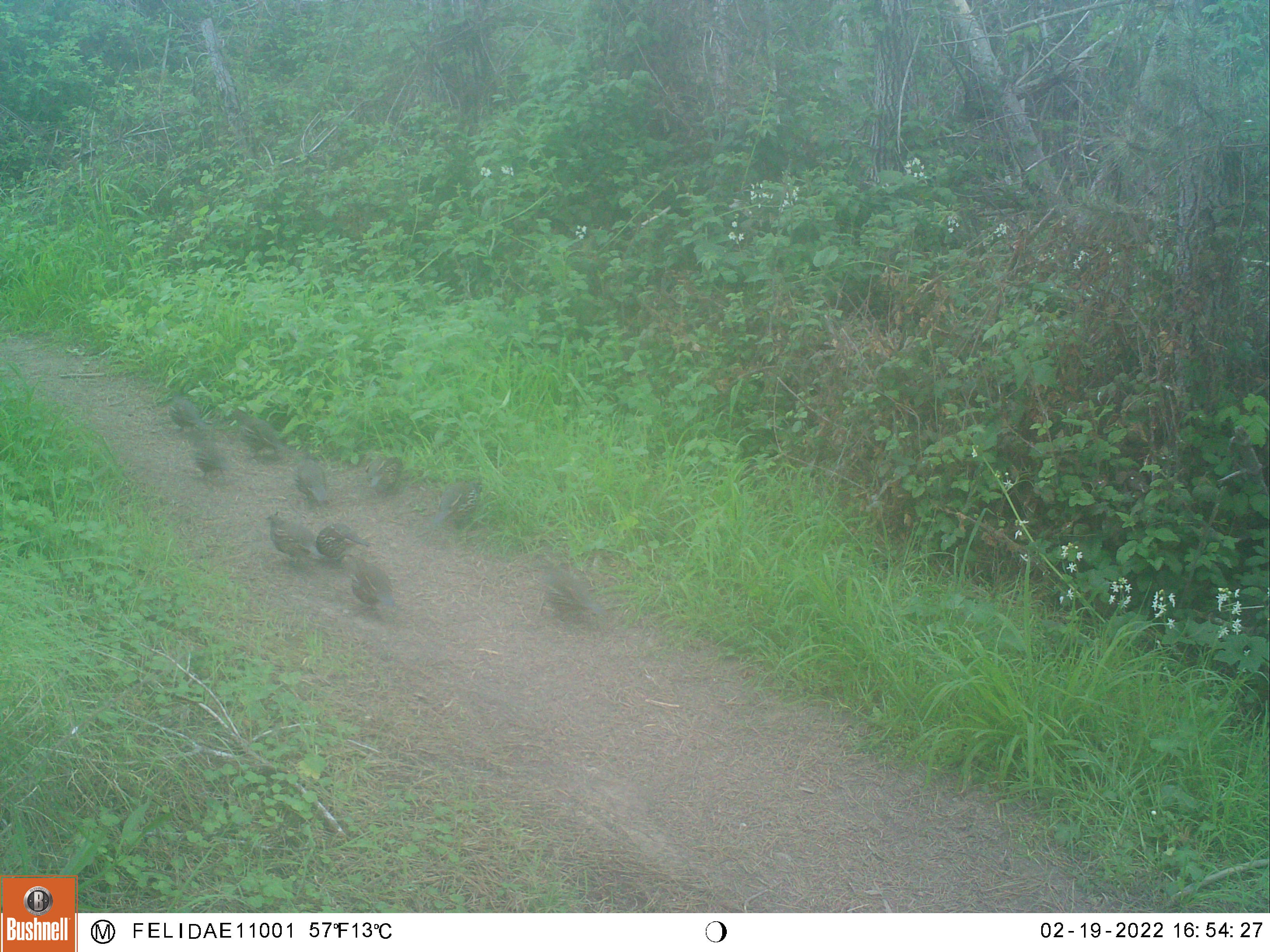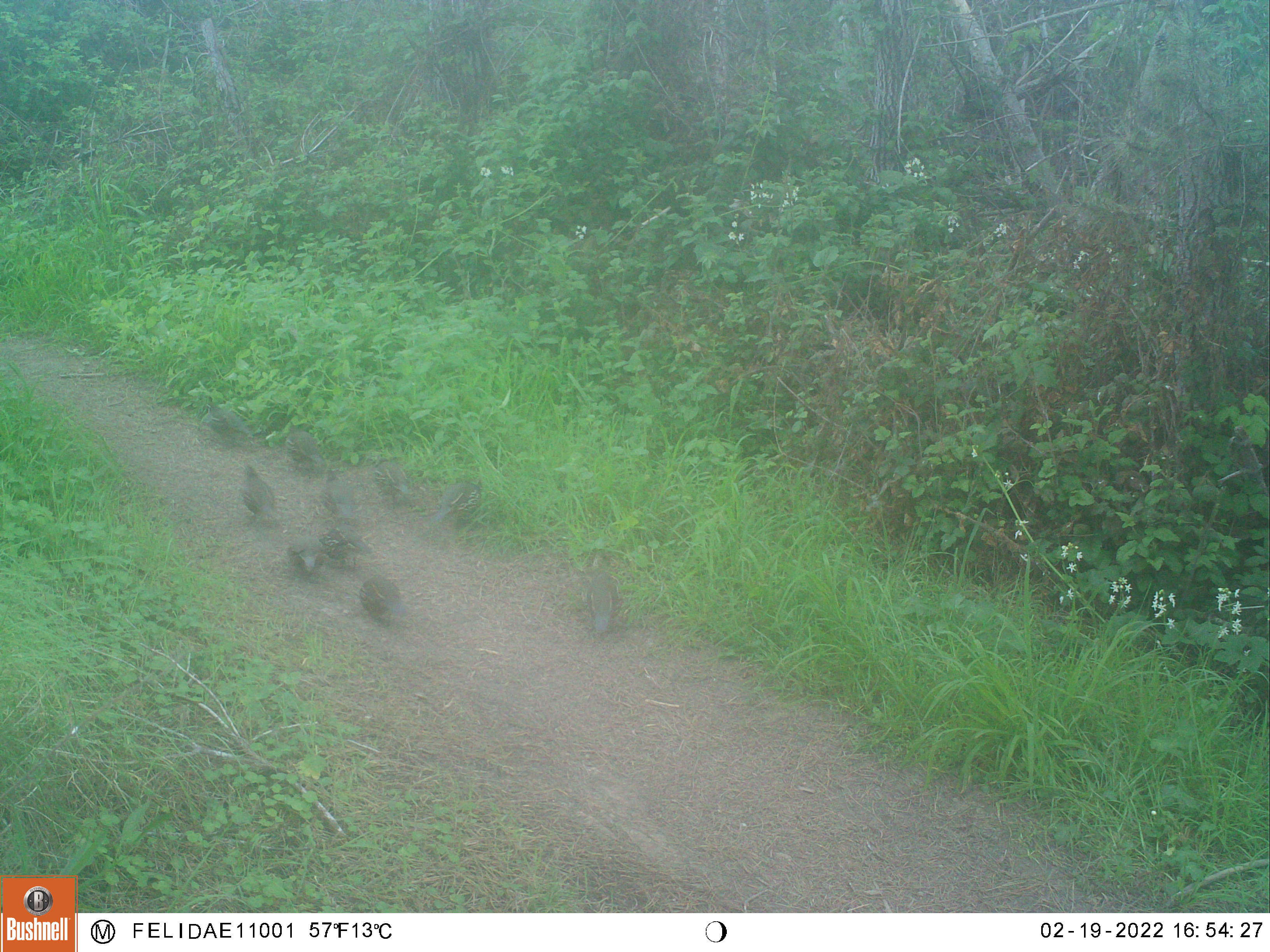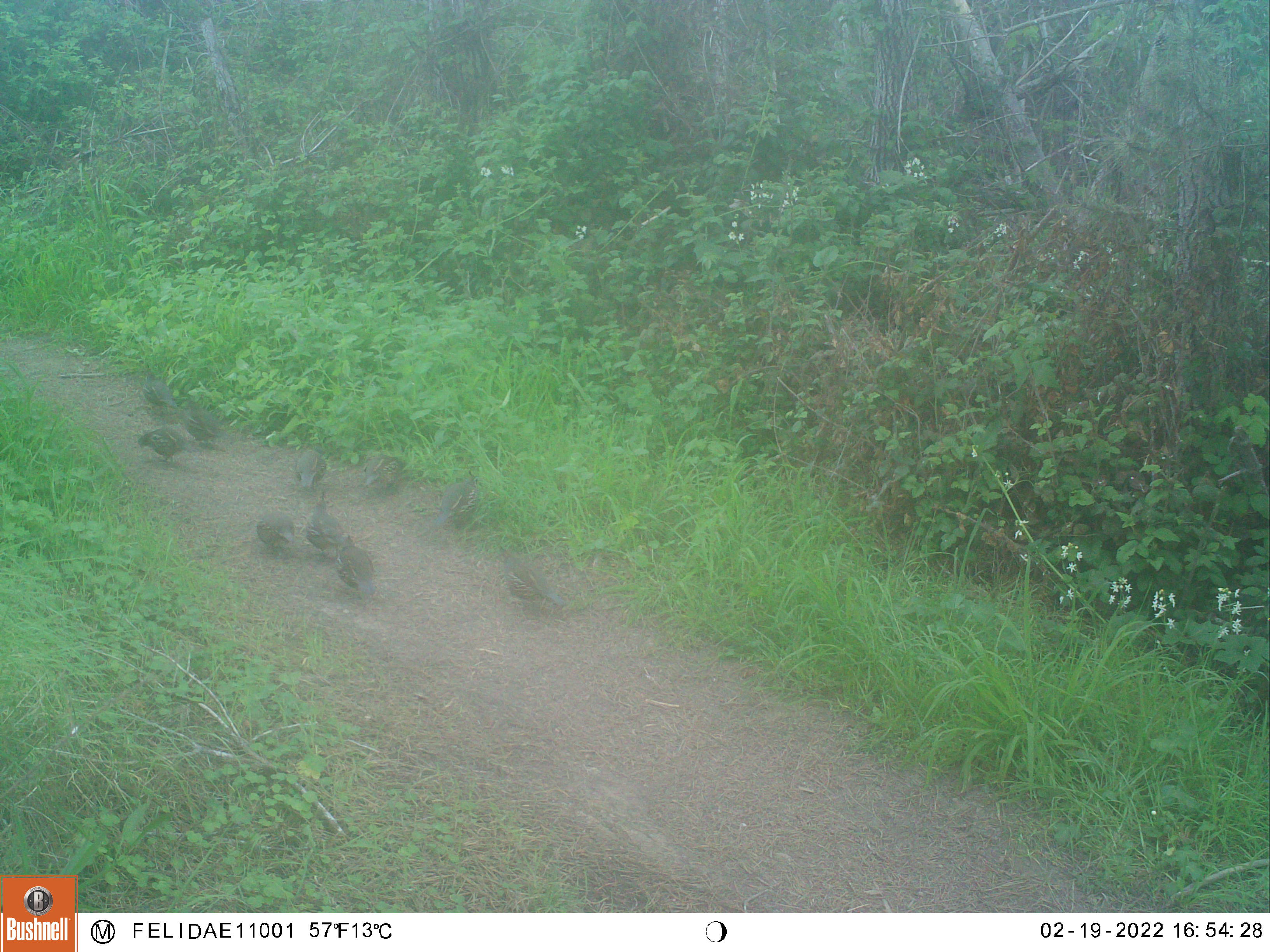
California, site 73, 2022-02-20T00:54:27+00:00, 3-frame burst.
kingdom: Animalia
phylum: Chordata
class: Aves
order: Galliformes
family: Odontophoridae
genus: Callipepla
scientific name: Callipepla californica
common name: california quail